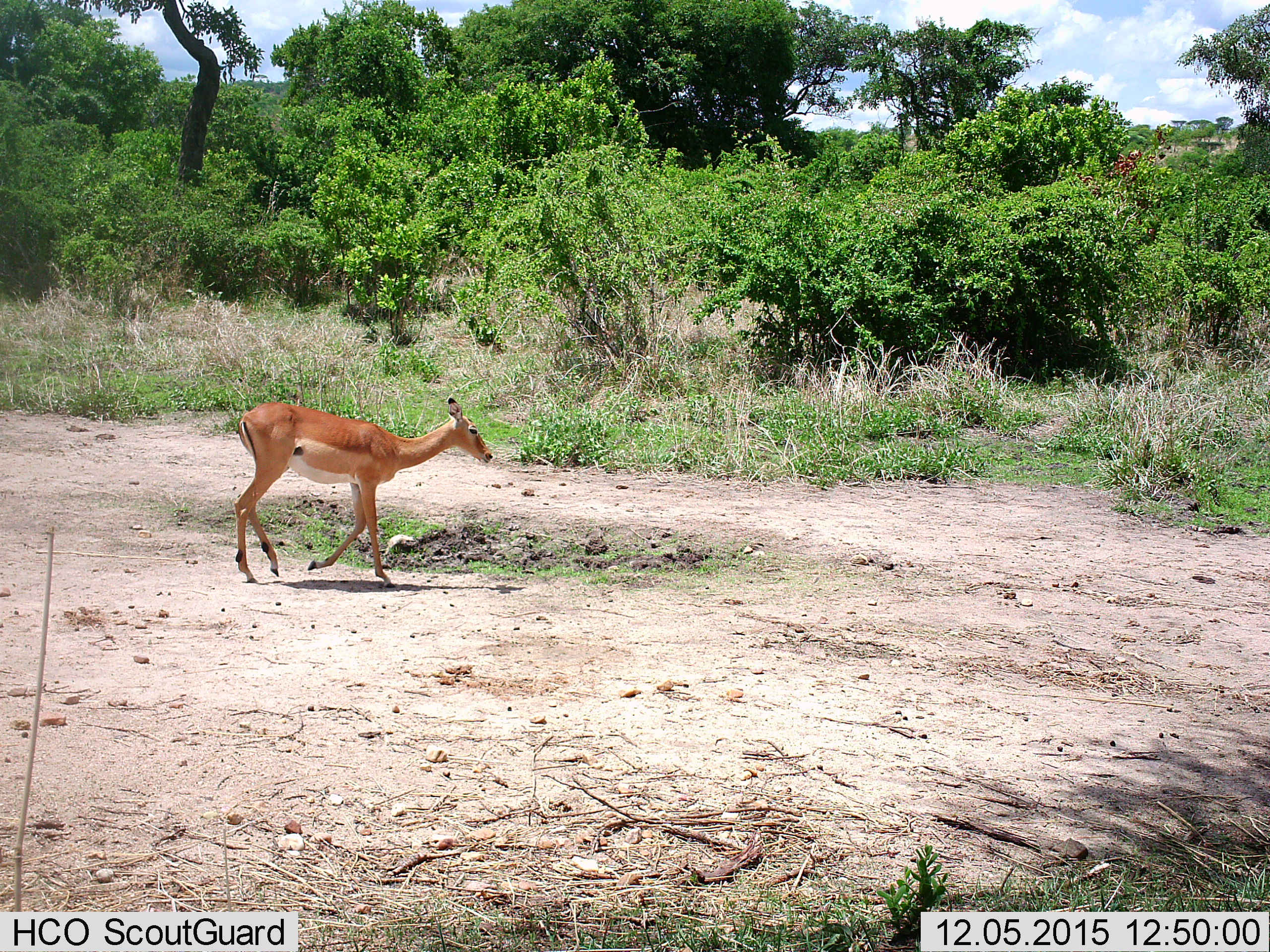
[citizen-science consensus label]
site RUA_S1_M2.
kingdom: Animalia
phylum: Chordata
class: Mammalia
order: Artiodactyla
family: Bovidae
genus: Aepyceros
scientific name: Aepyceros melampus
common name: impala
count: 1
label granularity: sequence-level